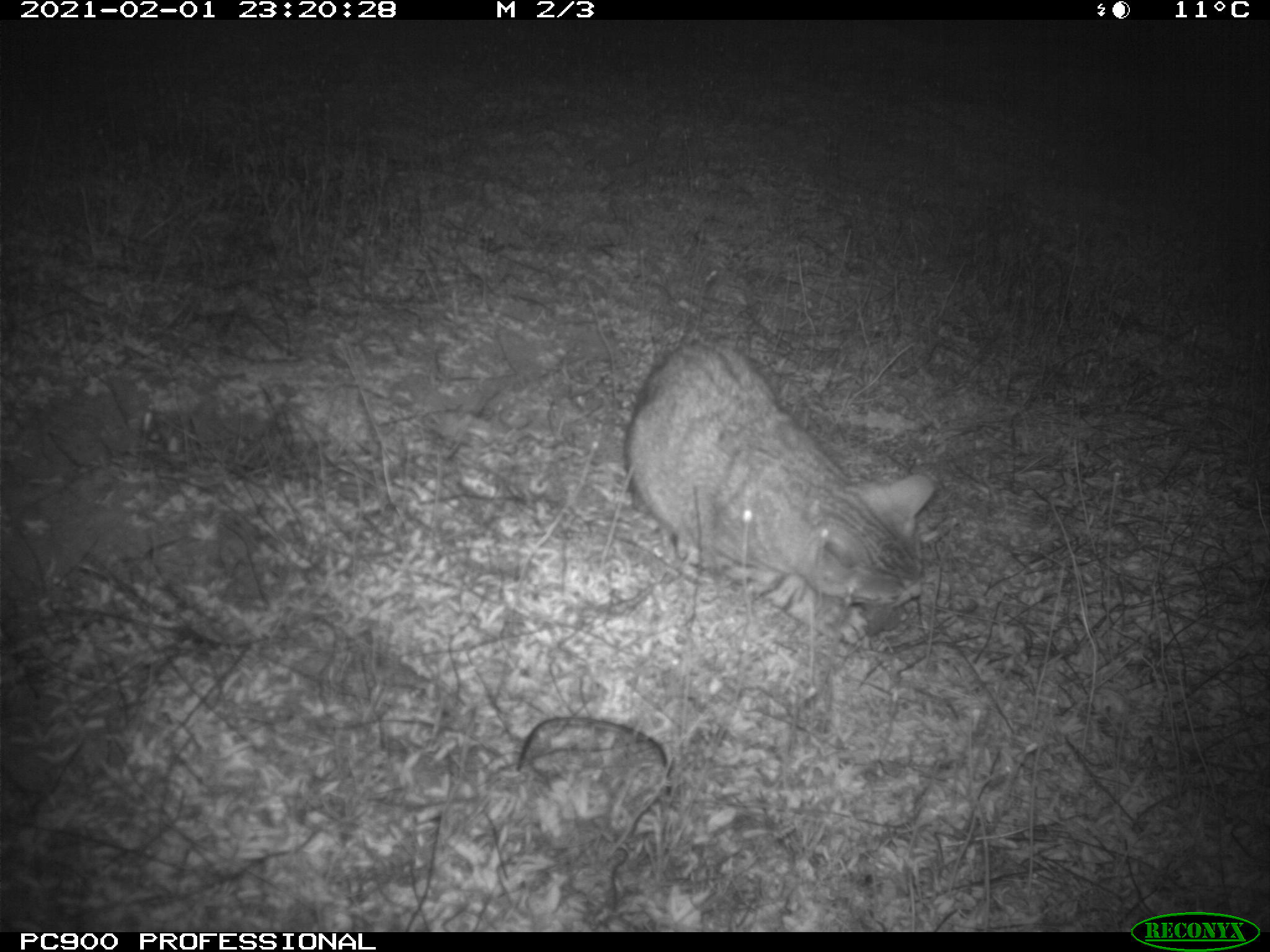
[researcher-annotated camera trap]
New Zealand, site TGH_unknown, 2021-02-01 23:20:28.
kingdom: Animalia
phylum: Chordata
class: Mammalia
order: Carnivora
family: Felidae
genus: Felis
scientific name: Felis catus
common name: domestic cat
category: cat